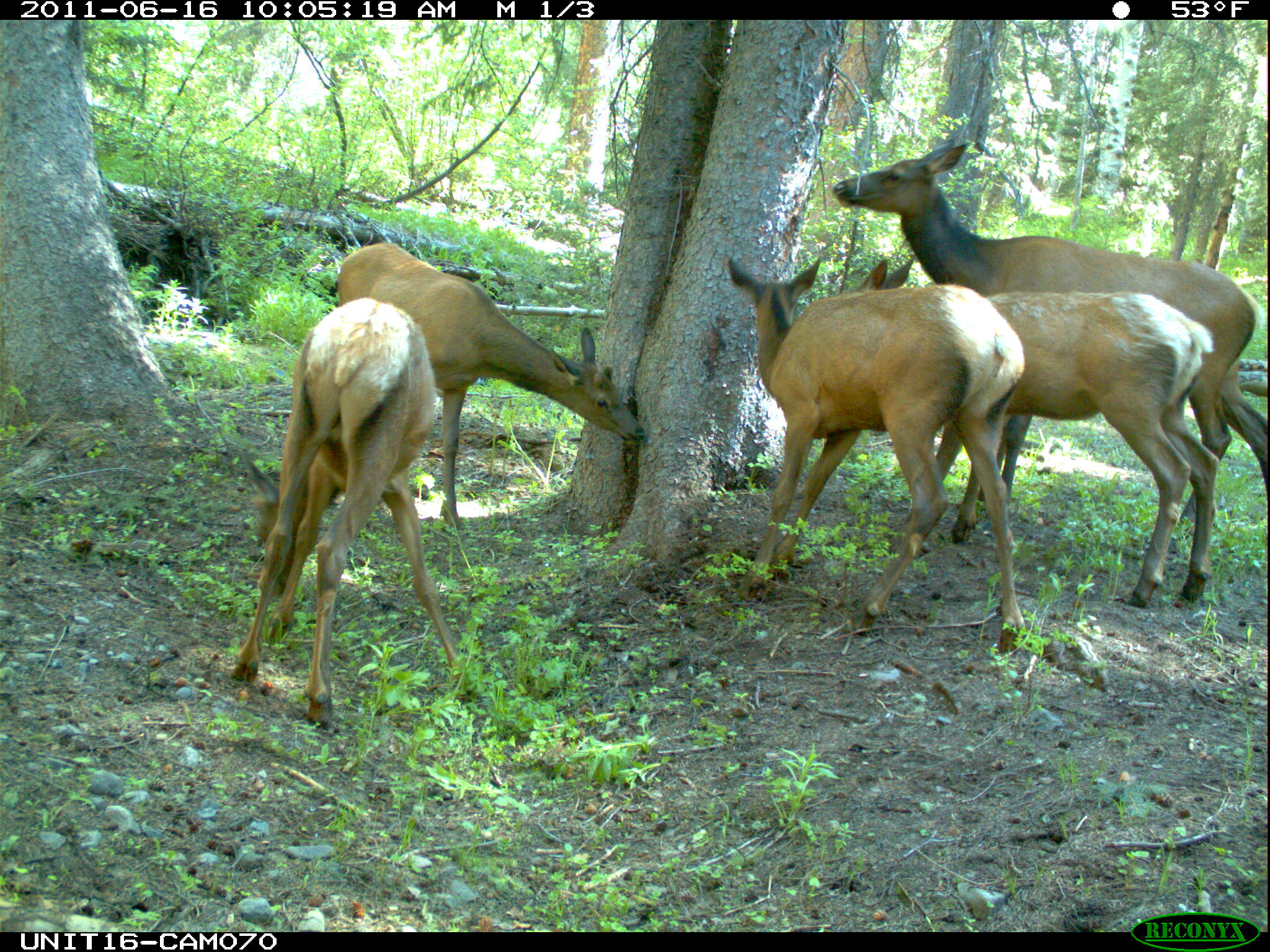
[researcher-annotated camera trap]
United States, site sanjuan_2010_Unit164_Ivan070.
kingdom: Animalia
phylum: Chordata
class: Mammalia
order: Artiodactyla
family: Cervidae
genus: Cervus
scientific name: Cervus elaphus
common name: red deer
Cervus elaphus (red deer).